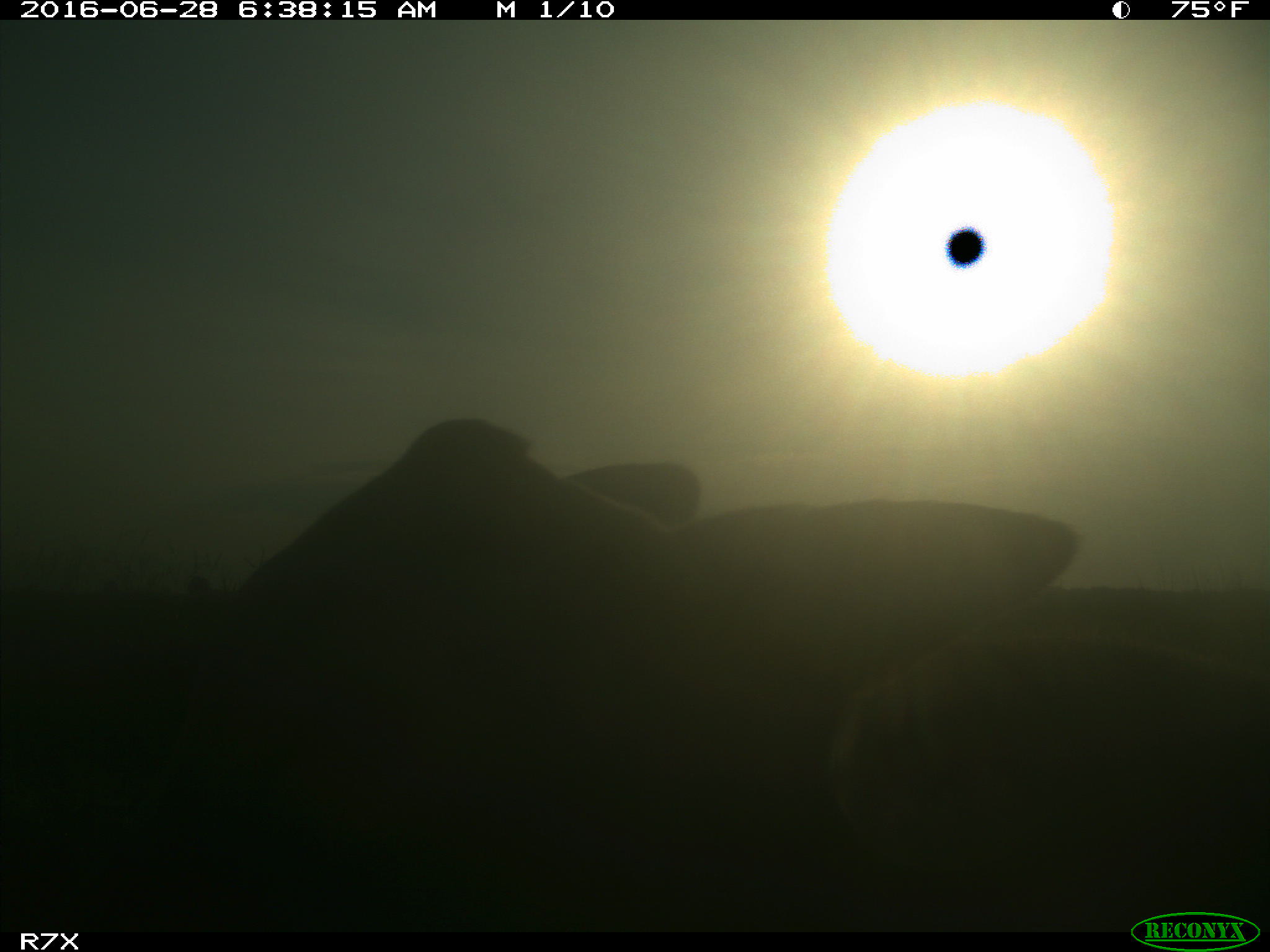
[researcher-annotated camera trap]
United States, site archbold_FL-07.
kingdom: Animalia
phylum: Chordata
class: Mammalia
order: Artiodactyla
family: Bovidae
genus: Bos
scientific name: Bos taurus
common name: domestic cow